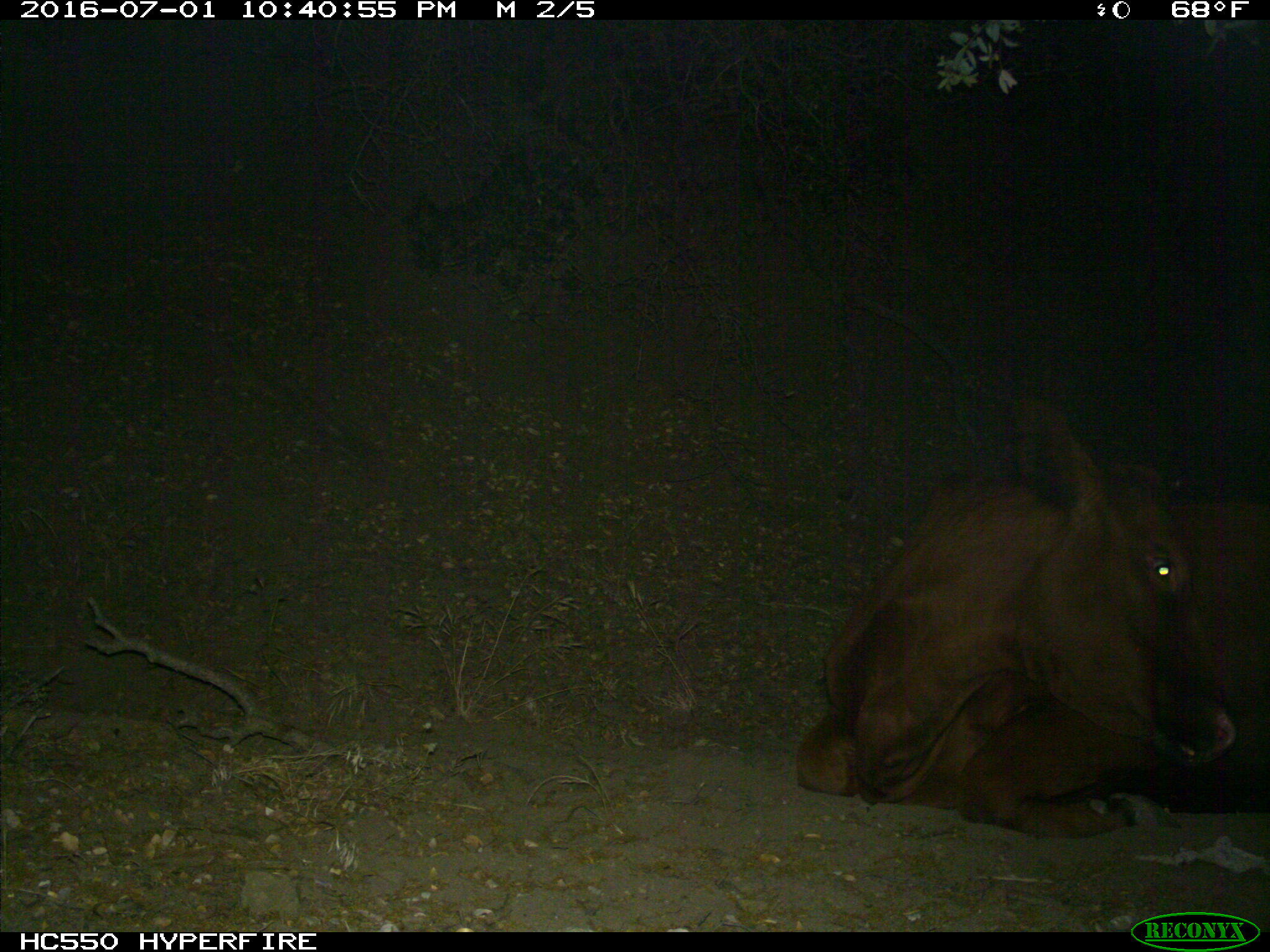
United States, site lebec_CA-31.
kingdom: Animalia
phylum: Chordata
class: Mammalia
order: Artiodactyla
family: Bovidae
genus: Bos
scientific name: Bos taurus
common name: domestic cow